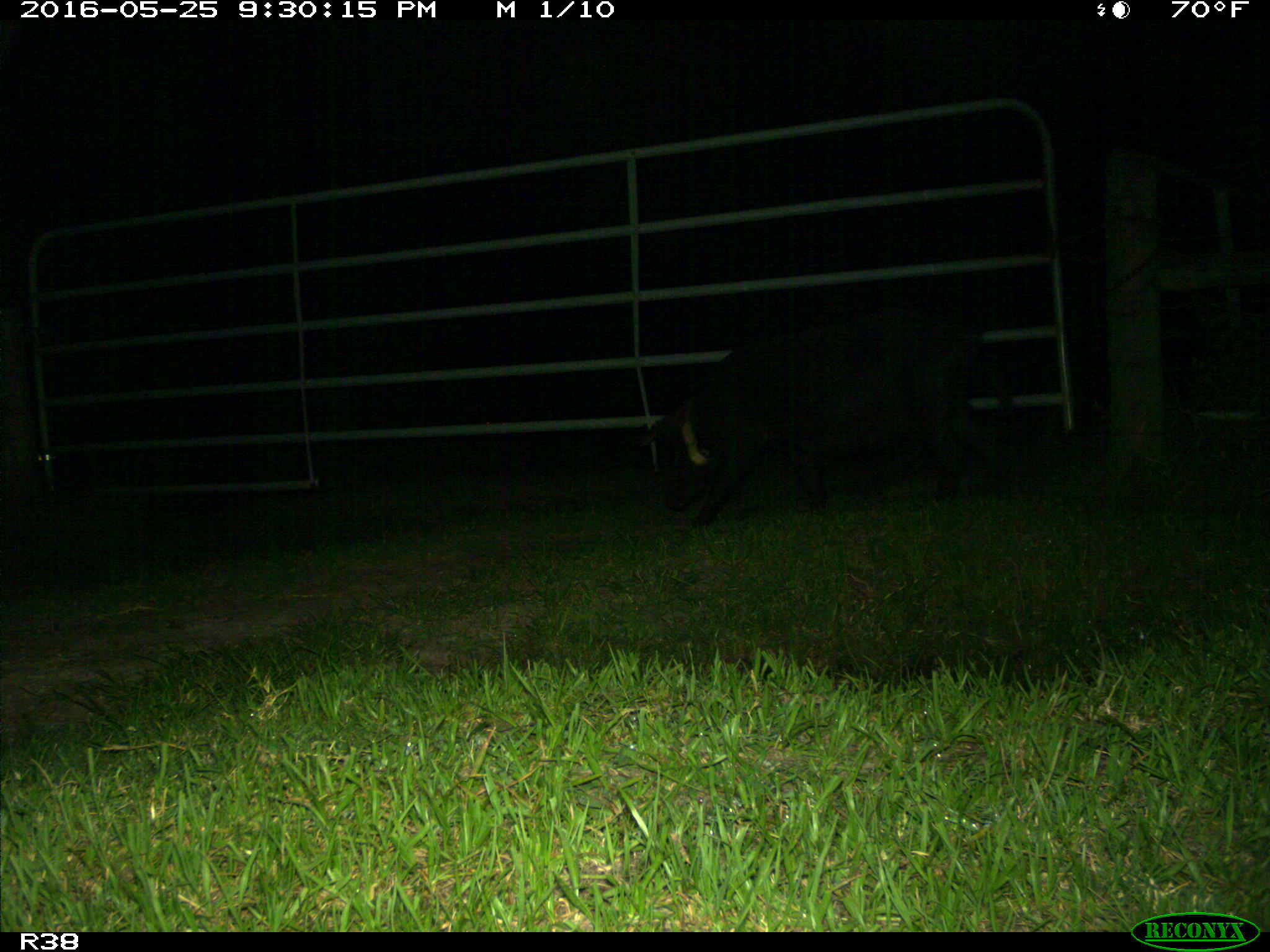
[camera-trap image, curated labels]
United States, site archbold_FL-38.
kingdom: Animalia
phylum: Chordata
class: Mammalia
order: Artiodactyla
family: Suidae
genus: Sus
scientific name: Sus scrofa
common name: wild boar